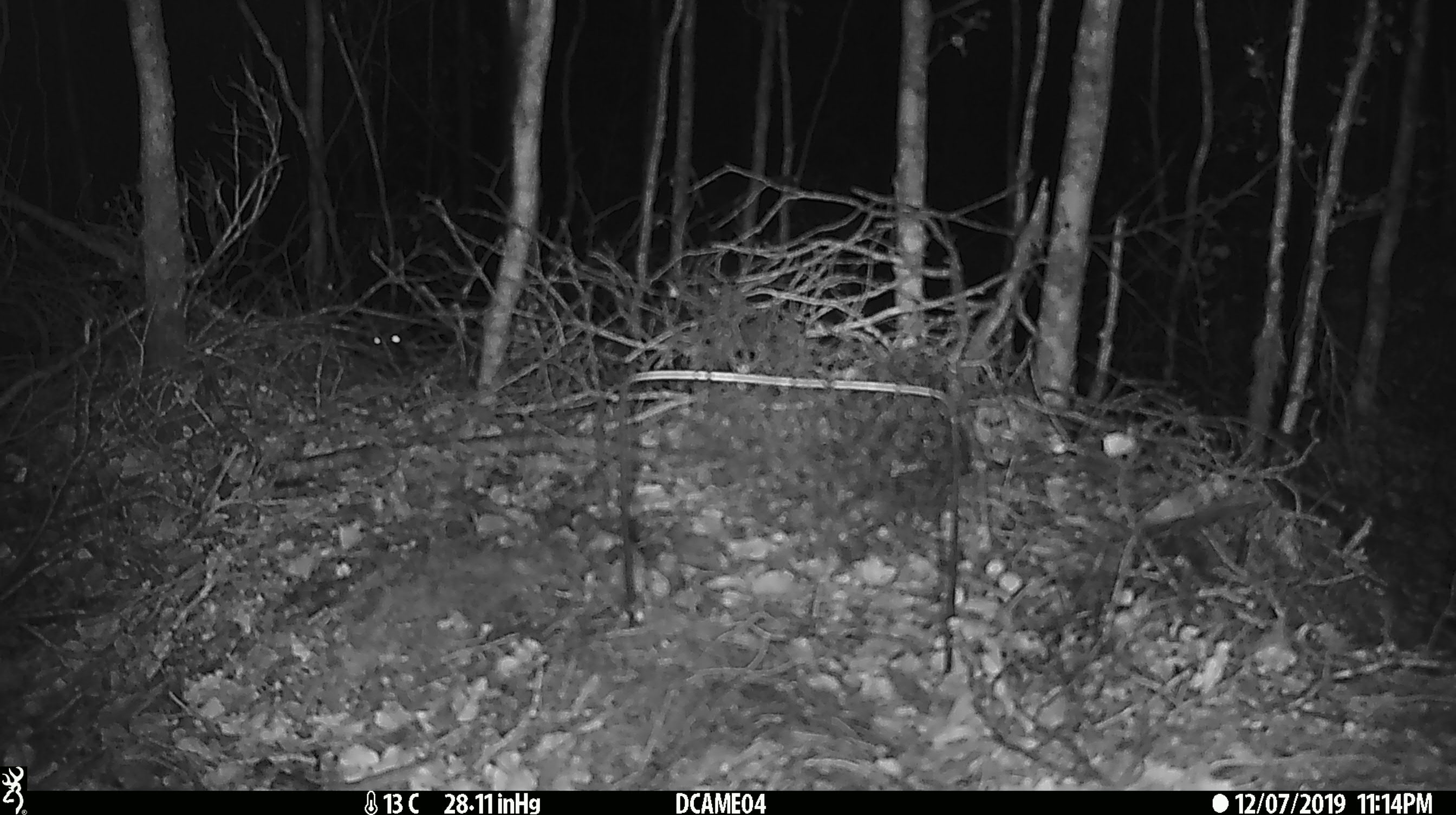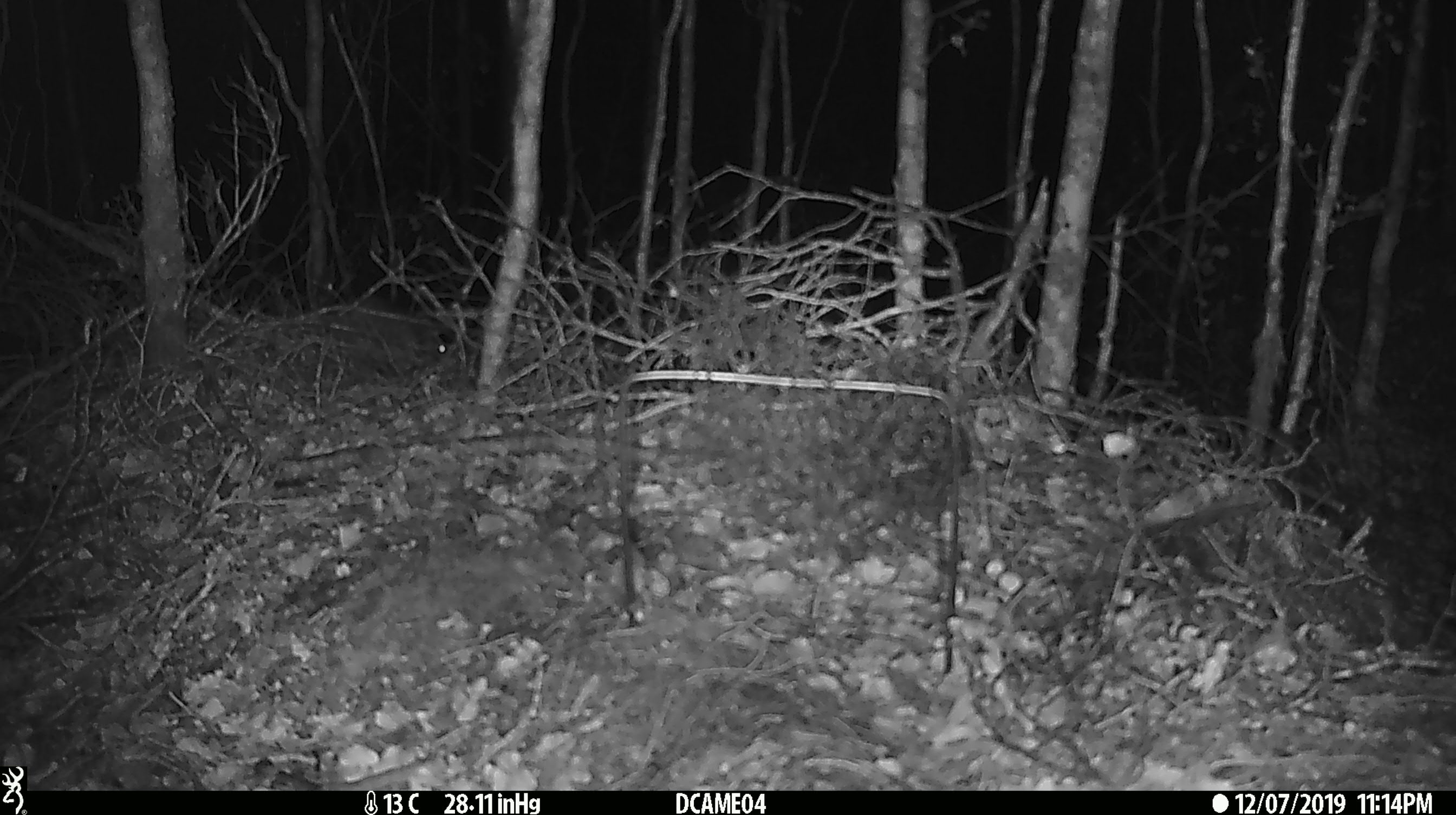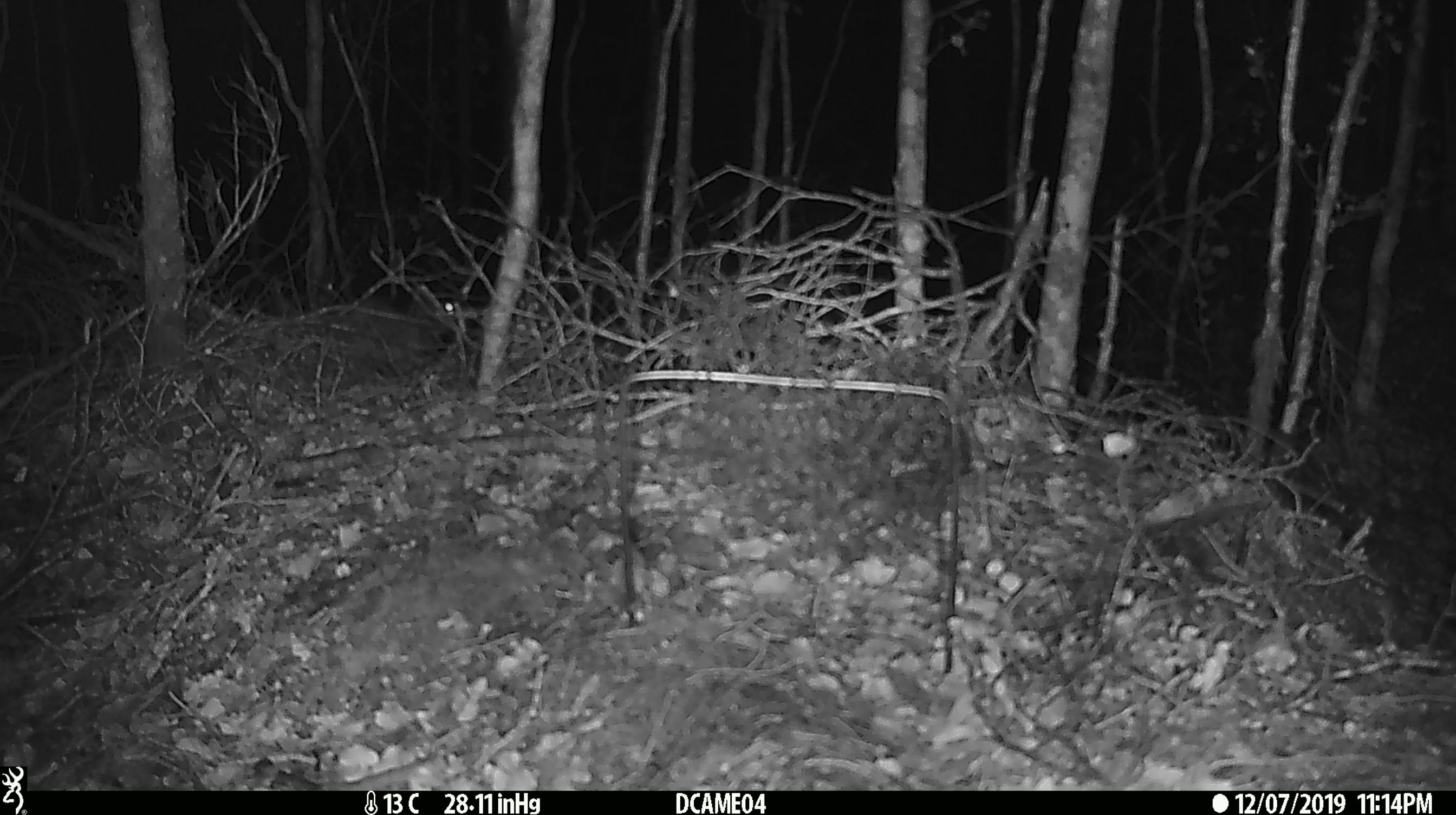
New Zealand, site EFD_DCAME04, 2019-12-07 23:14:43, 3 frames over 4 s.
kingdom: Animalia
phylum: Chordata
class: Mammalia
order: Rodentia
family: Muridae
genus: Rattus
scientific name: Rattus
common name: rat